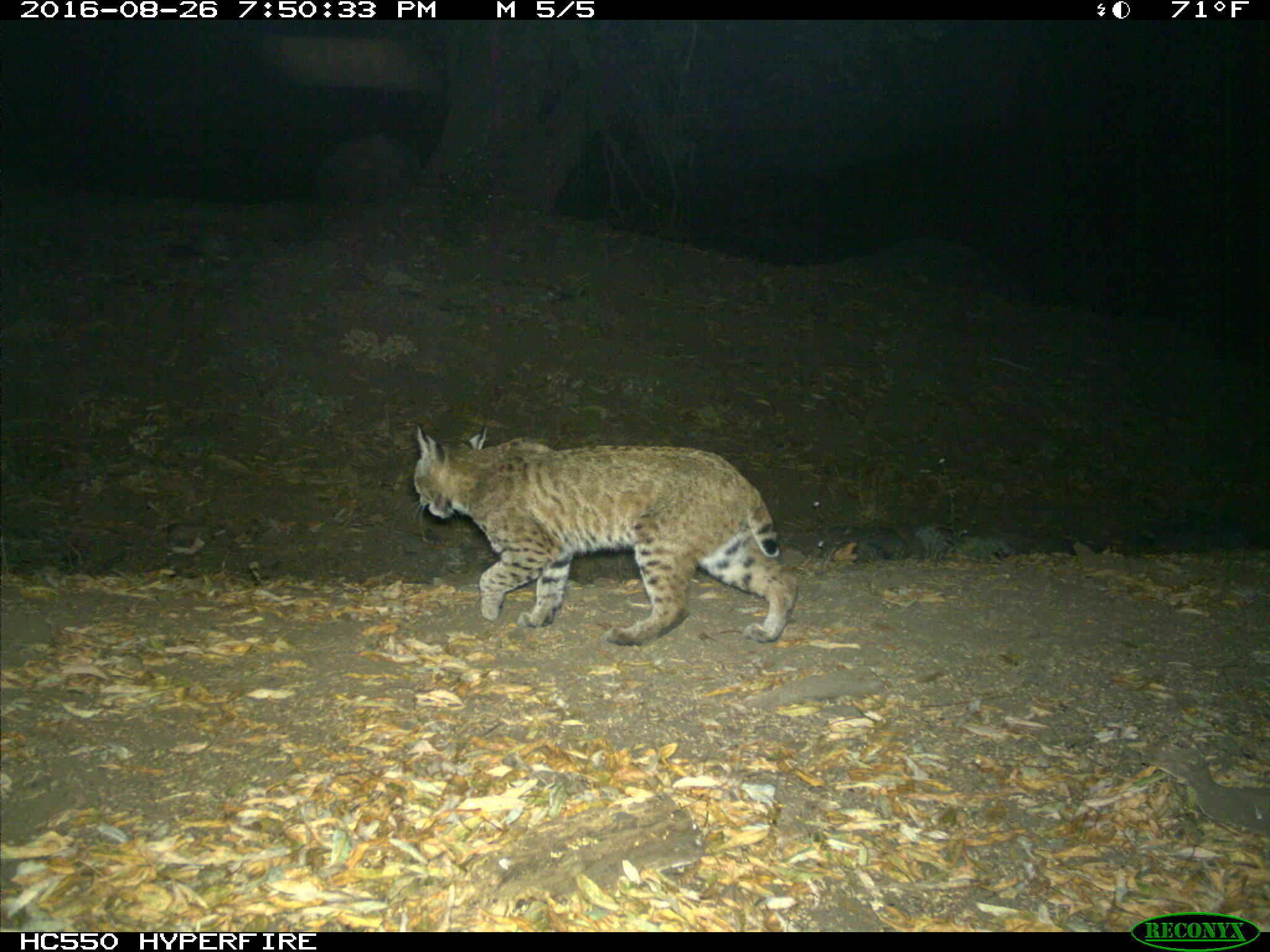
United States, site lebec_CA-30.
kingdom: Animalia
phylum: Chordata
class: Mammalia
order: Carnivora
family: Felidae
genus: Lynx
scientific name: Lynx rufus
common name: bobcat